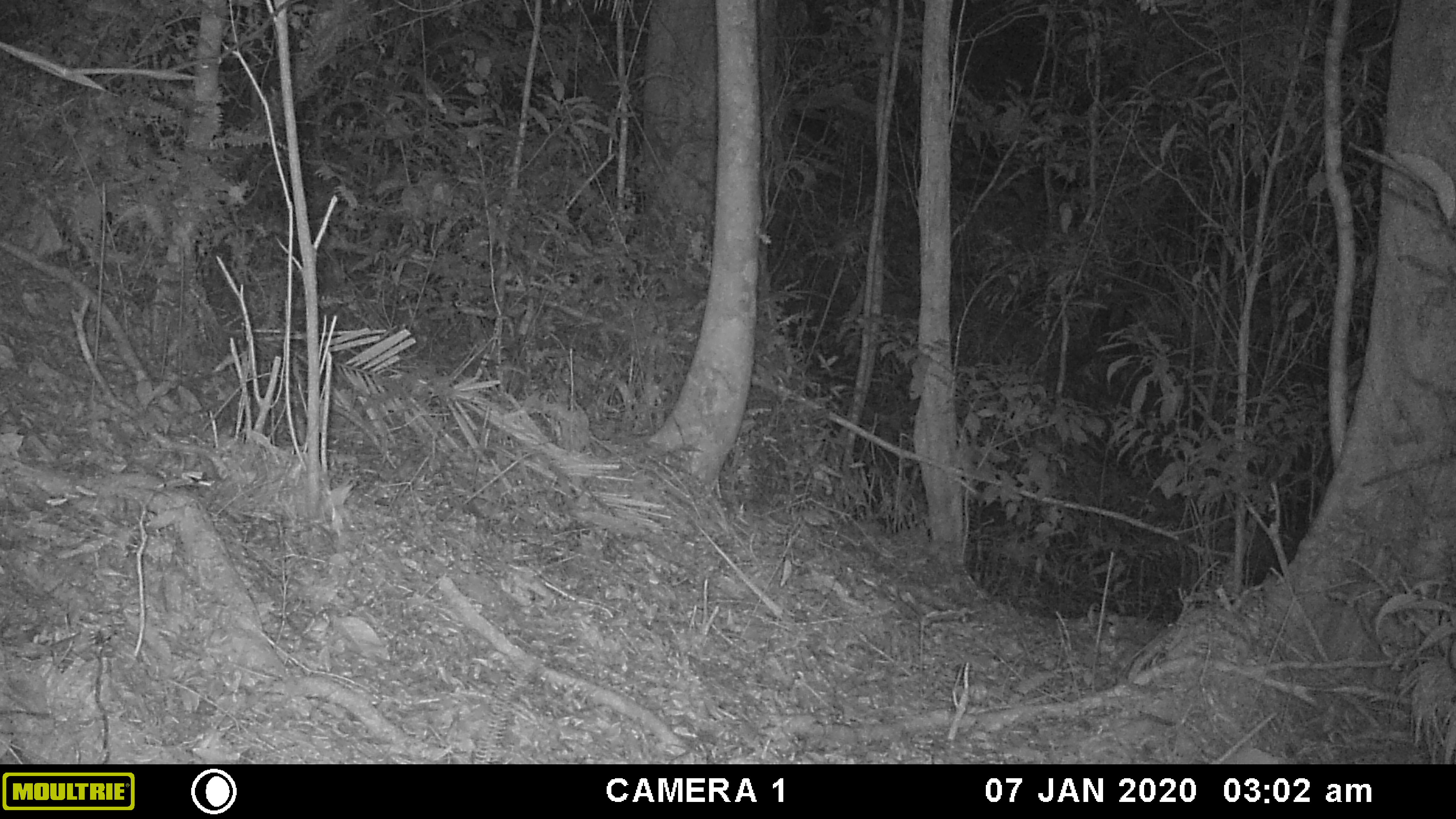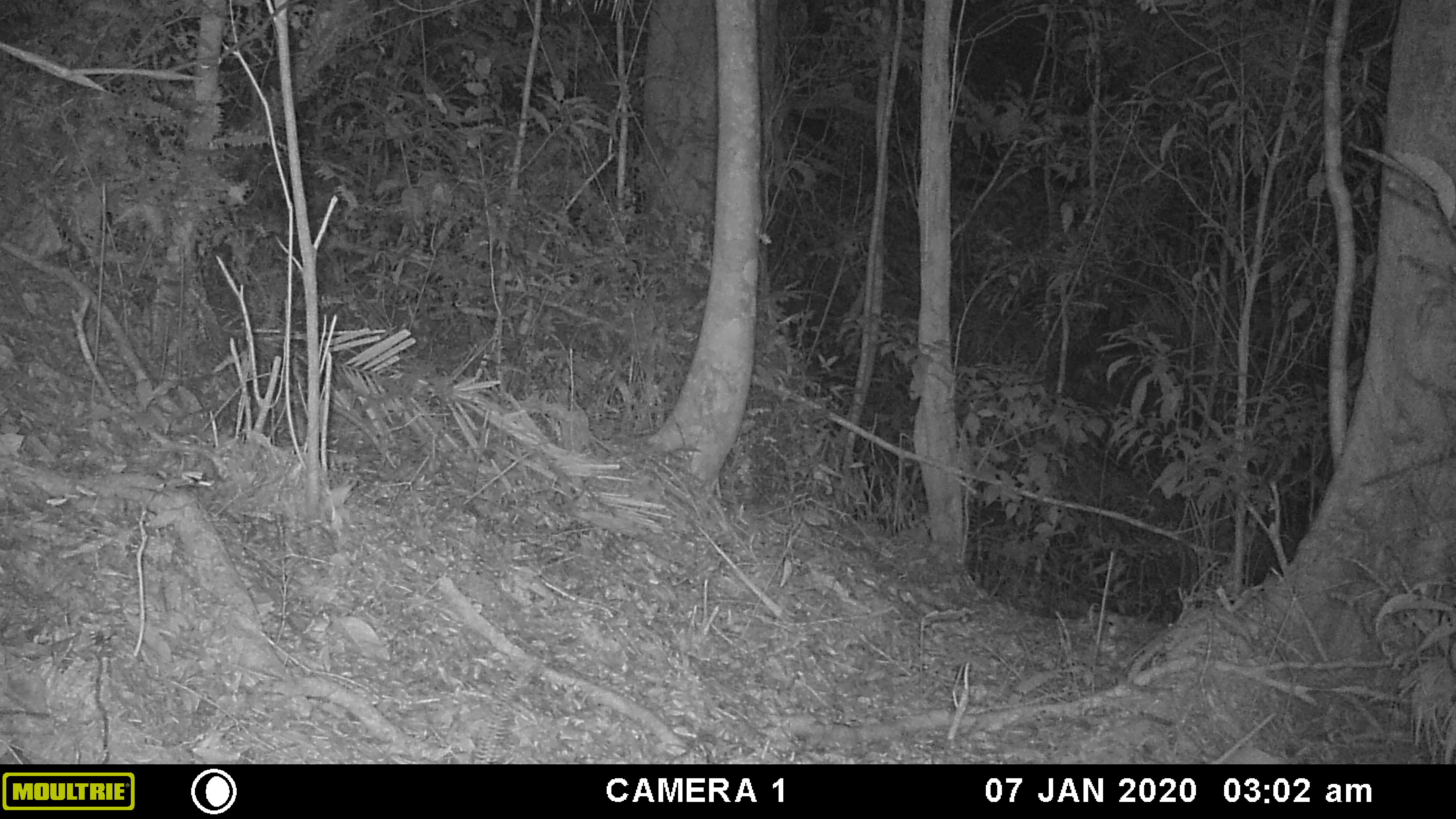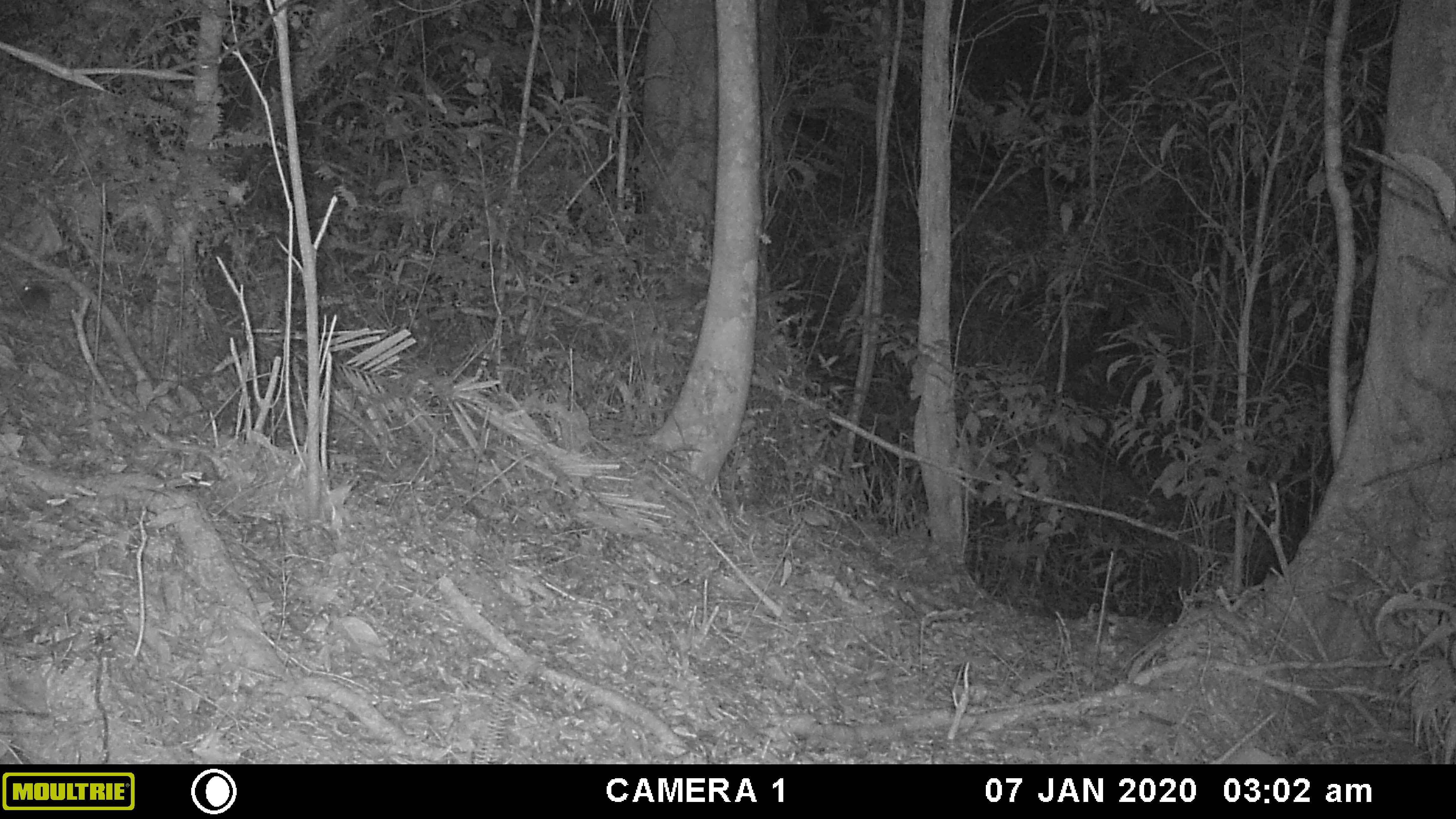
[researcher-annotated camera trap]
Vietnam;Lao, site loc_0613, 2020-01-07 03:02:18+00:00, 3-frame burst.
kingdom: Animalia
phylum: Chordata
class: Mammalia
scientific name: Mammalia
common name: mammal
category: unidentified small mammal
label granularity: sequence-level